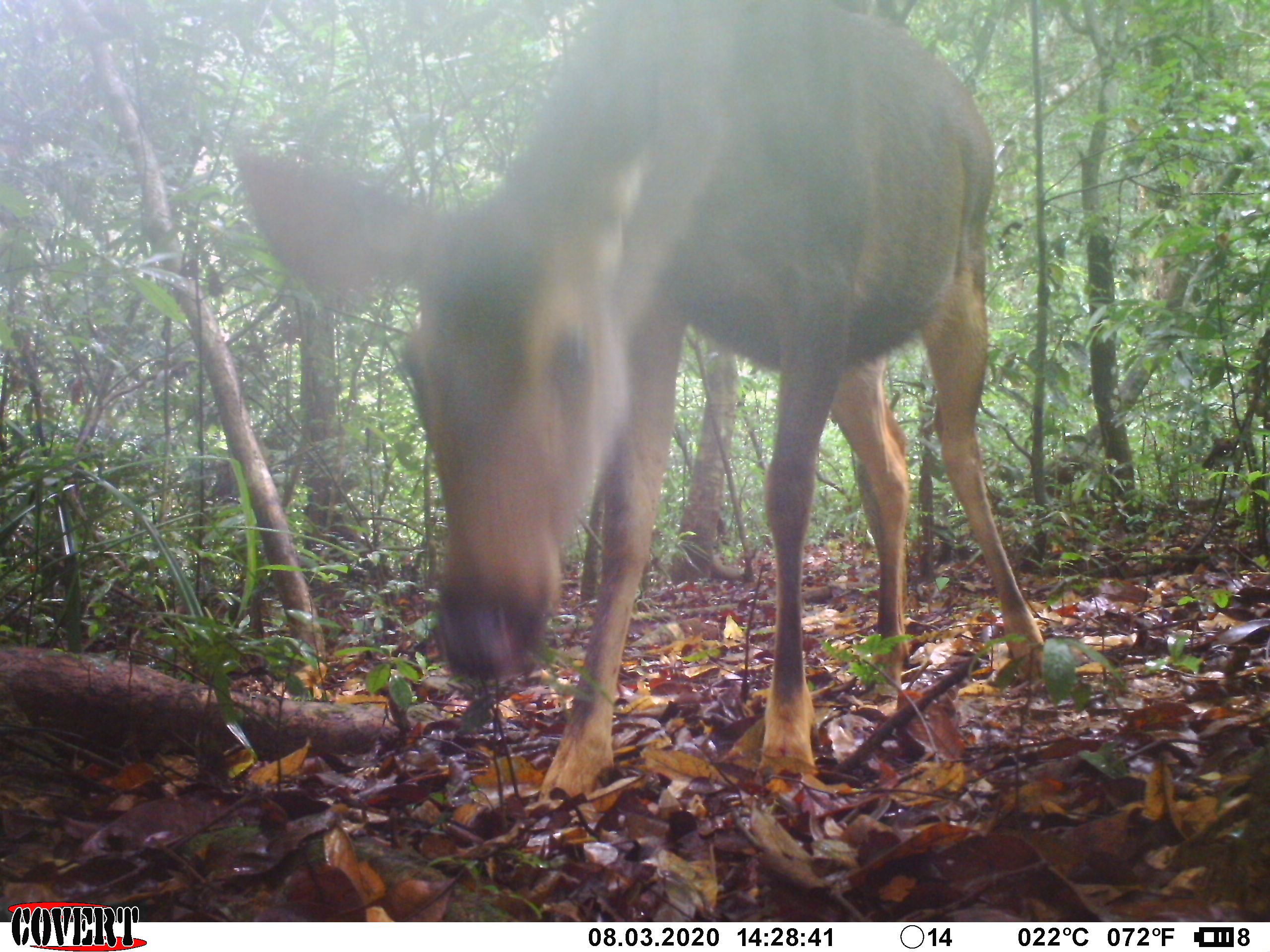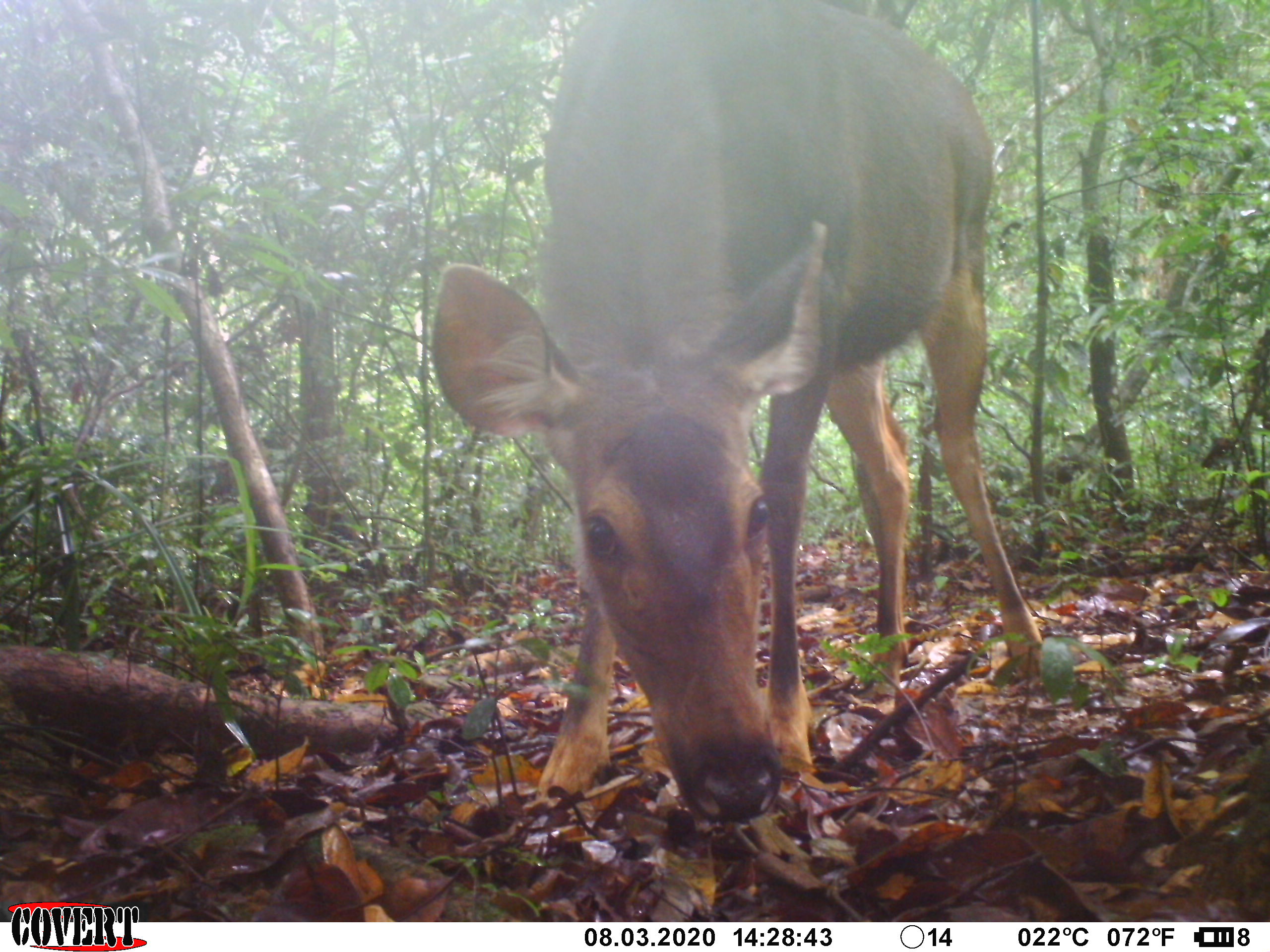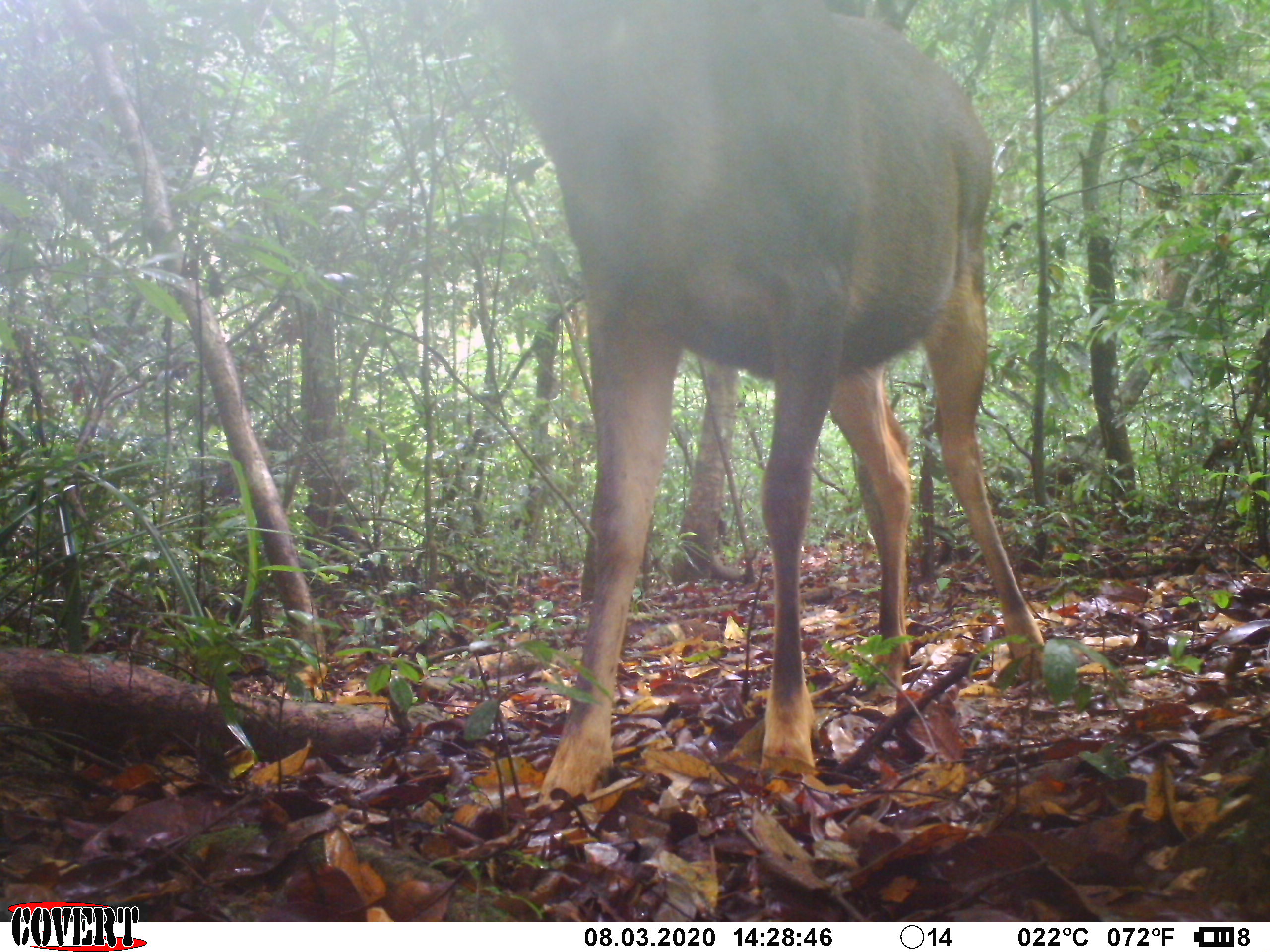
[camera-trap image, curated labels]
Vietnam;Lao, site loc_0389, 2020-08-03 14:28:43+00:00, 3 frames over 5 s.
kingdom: Animalia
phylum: Chordata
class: Mammalia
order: Artiodactyla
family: Cervidae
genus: Rusa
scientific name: Rusa unicolor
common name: sambar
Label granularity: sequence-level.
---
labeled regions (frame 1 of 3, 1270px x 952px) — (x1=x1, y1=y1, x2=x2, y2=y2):
sambar: (x1=233, y1=0, x2=1045, y2=803)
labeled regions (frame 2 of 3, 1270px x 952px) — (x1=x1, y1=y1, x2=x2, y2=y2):
sambar: (x1=426, y1=0, x2=1045, y2=821)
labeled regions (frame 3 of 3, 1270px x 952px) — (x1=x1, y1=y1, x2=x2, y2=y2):
sambar: (x1=489, y1=0, x2=1045, y2=810)